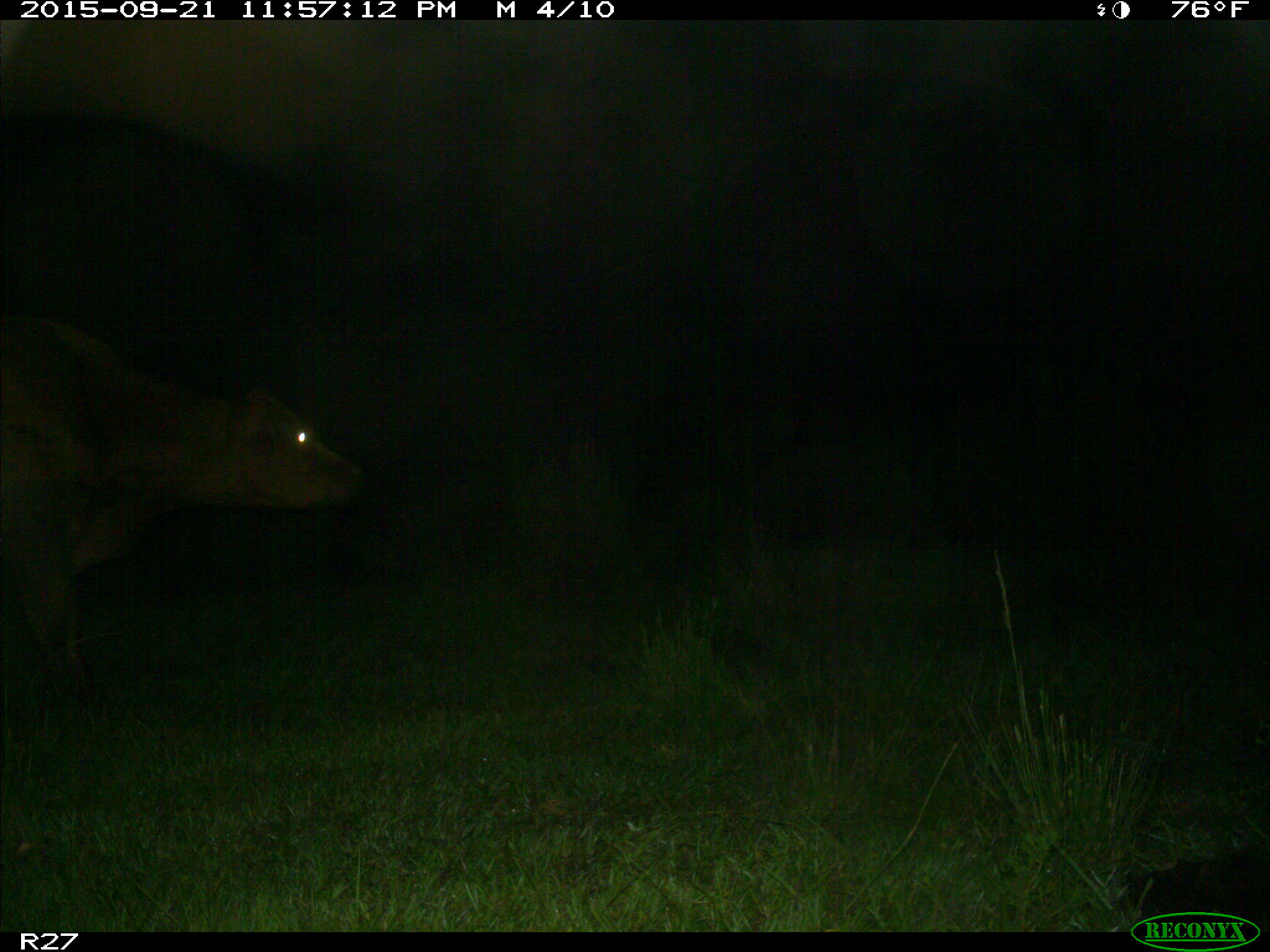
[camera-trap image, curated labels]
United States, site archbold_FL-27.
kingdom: Animalia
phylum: Chordata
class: Mammalia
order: Artiodactyla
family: Bovidae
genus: Bos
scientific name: Bos taurus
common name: domestic cow